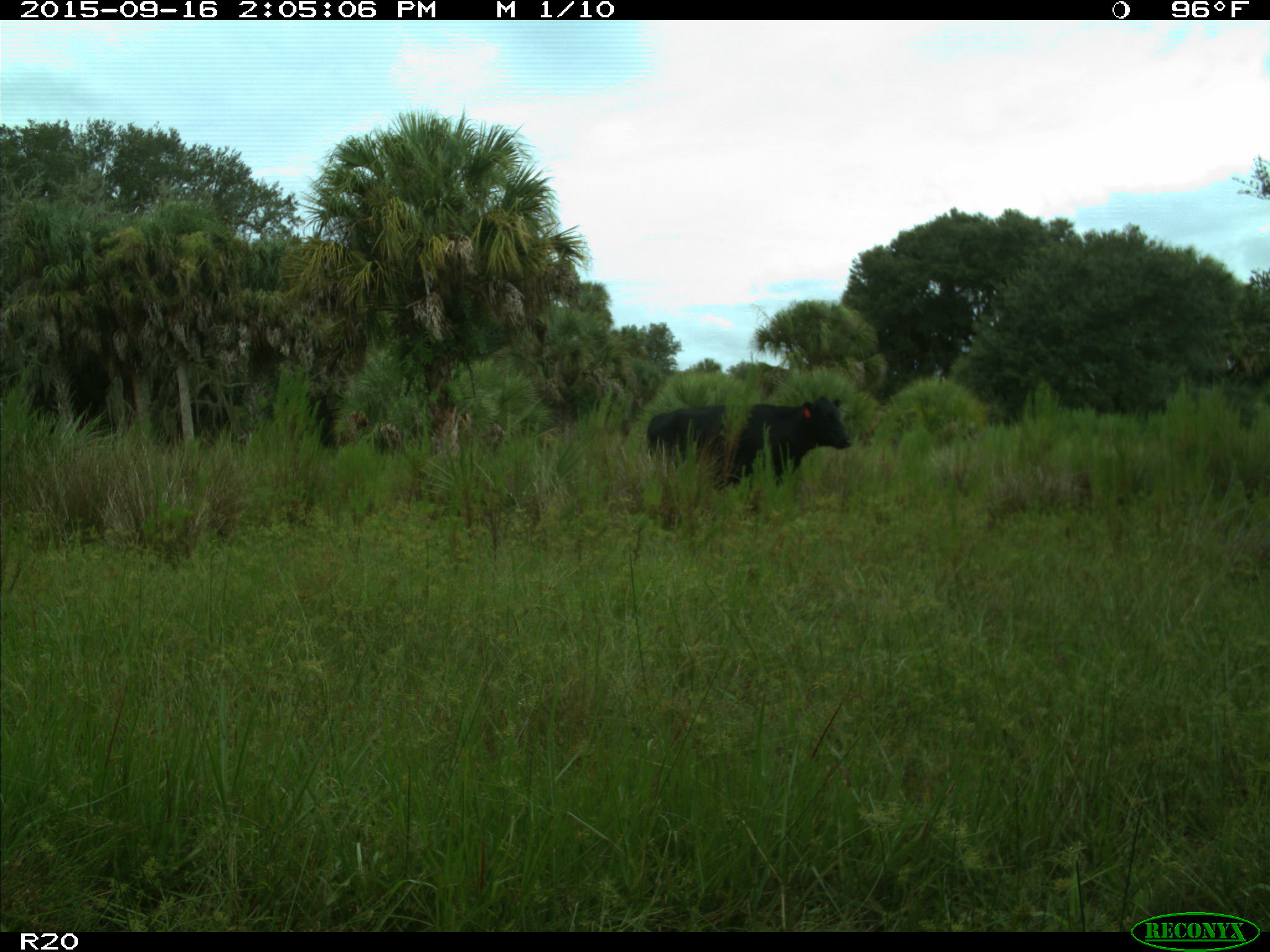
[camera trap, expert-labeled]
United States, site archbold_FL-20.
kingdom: Animalia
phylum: Chordata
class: Mammalia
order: Artiodactyla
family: Bovidae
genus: Bos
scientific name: Bos taurus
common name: domestic cow